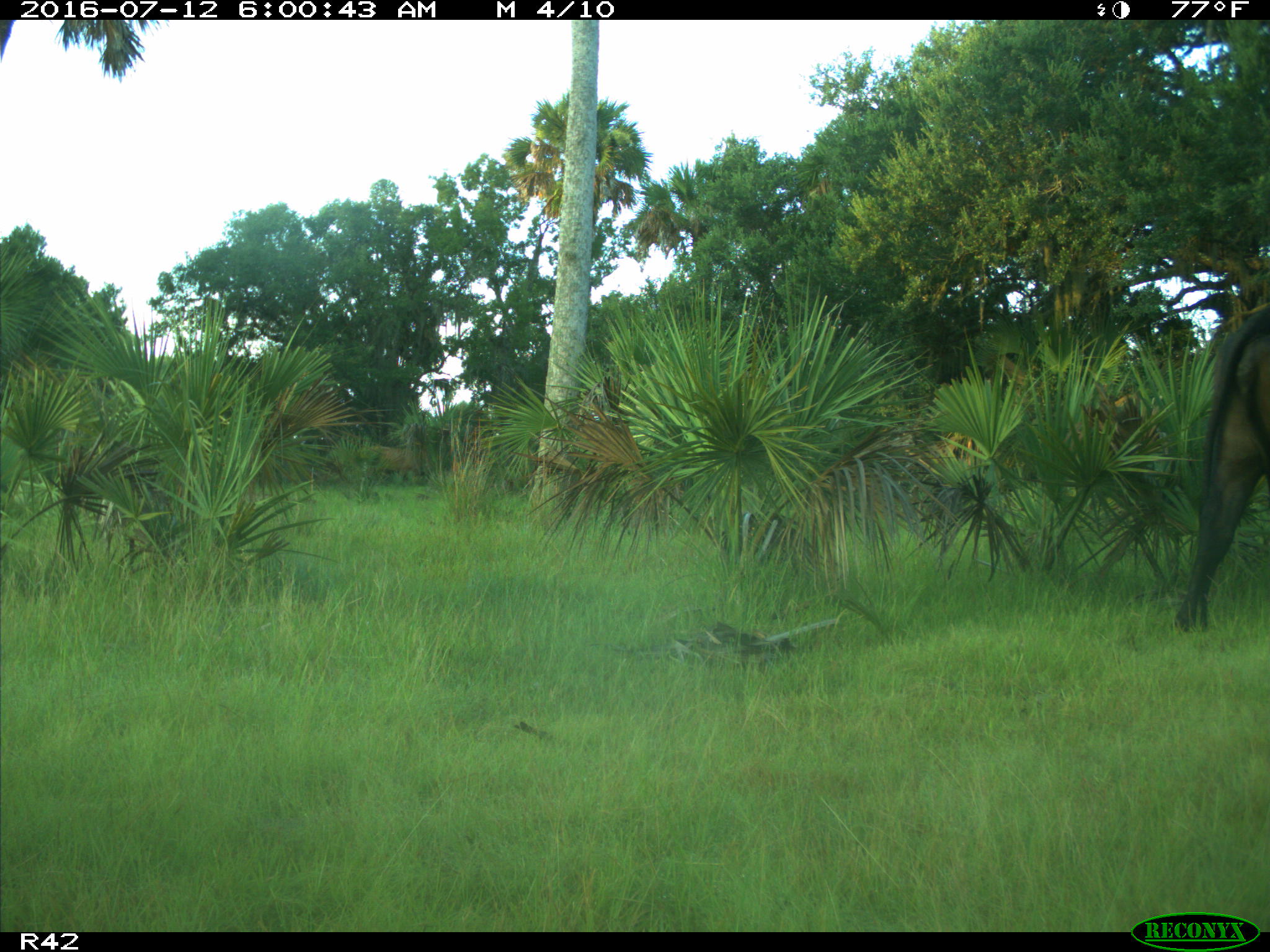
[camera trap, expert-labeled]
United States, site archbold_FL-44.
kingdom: Animalia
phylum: Chordata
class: Mammalia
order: Artiodactyla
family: Bovidae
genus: Bos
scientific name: Bos taurus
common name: domestic cow